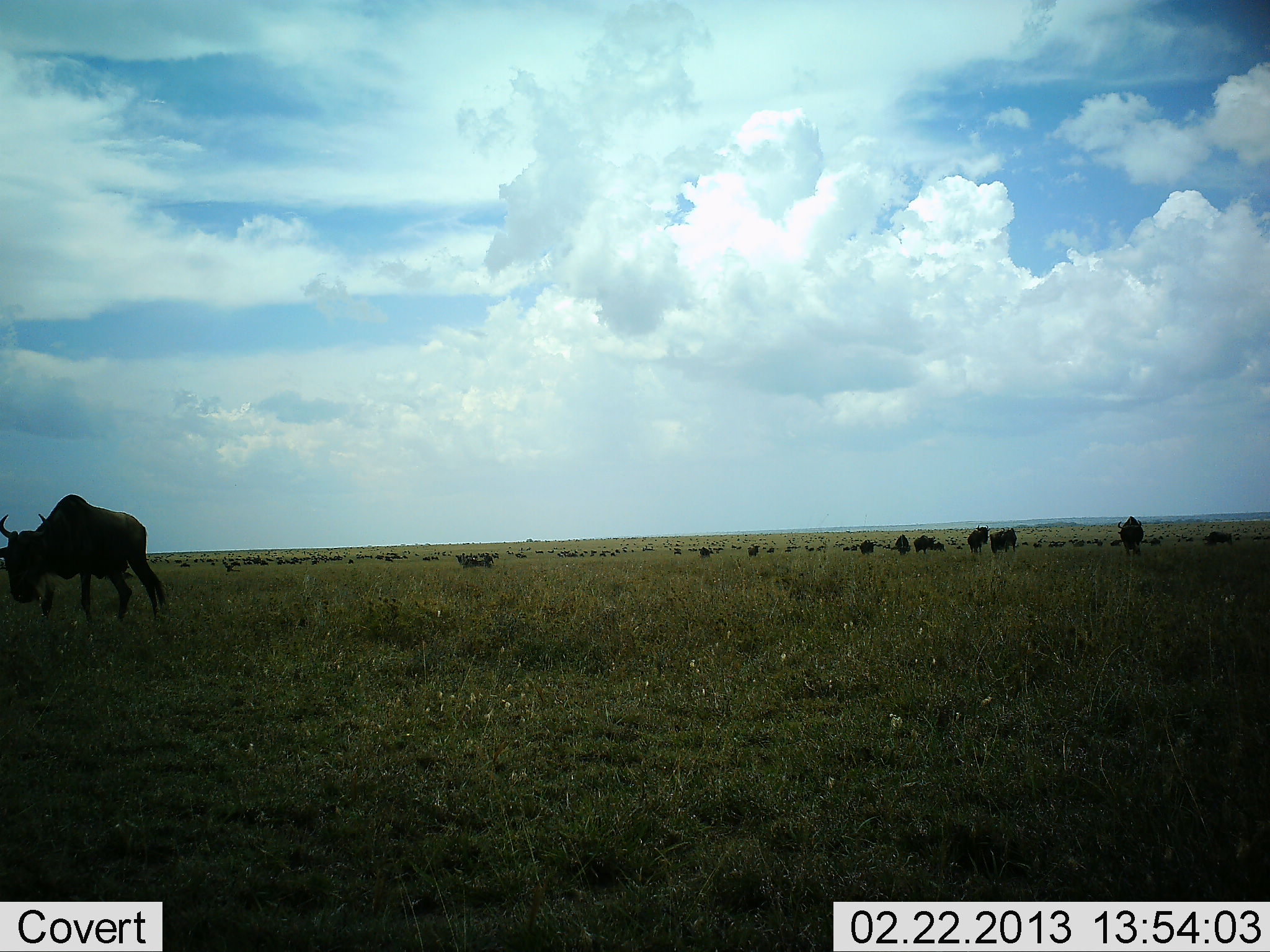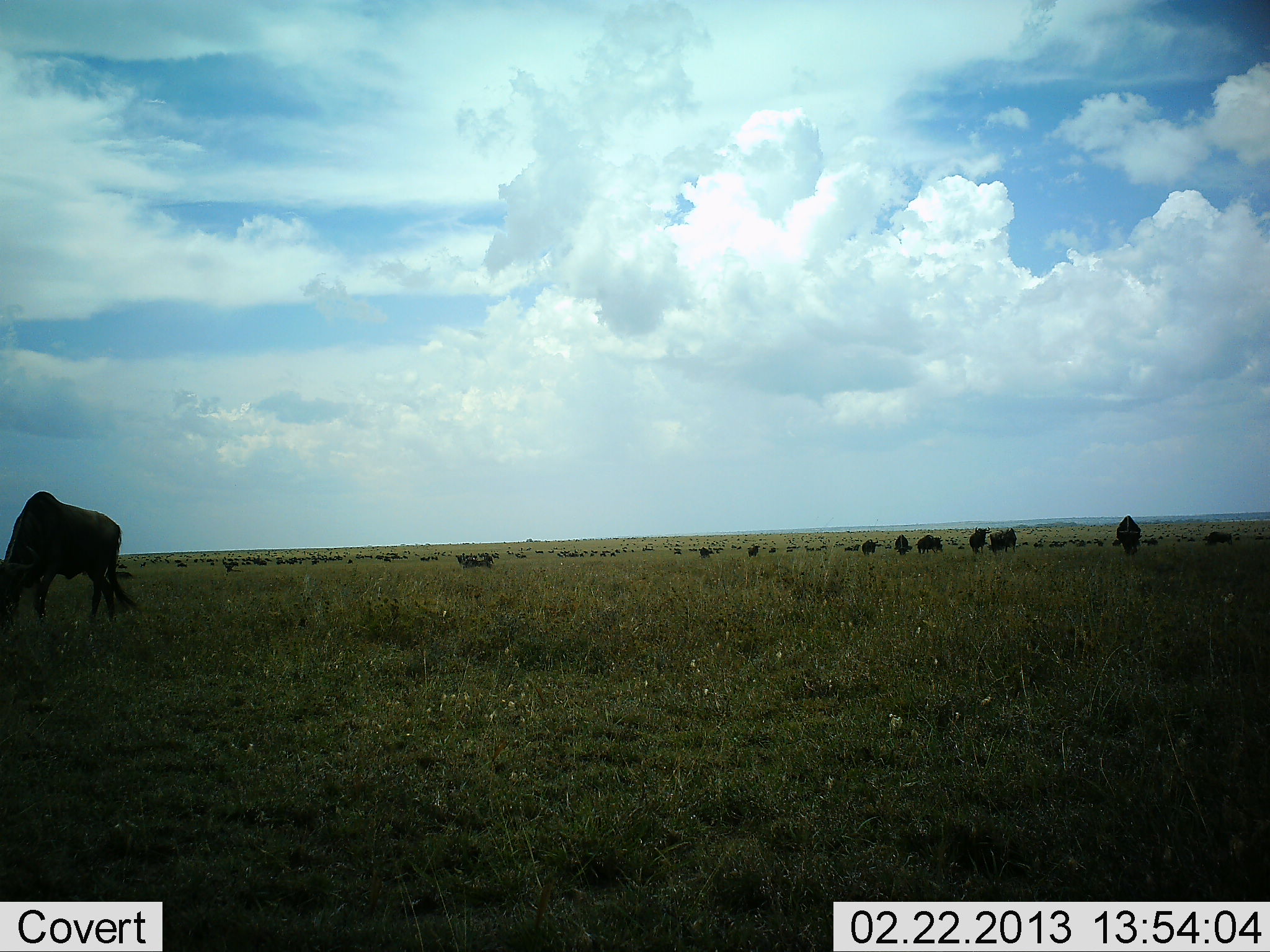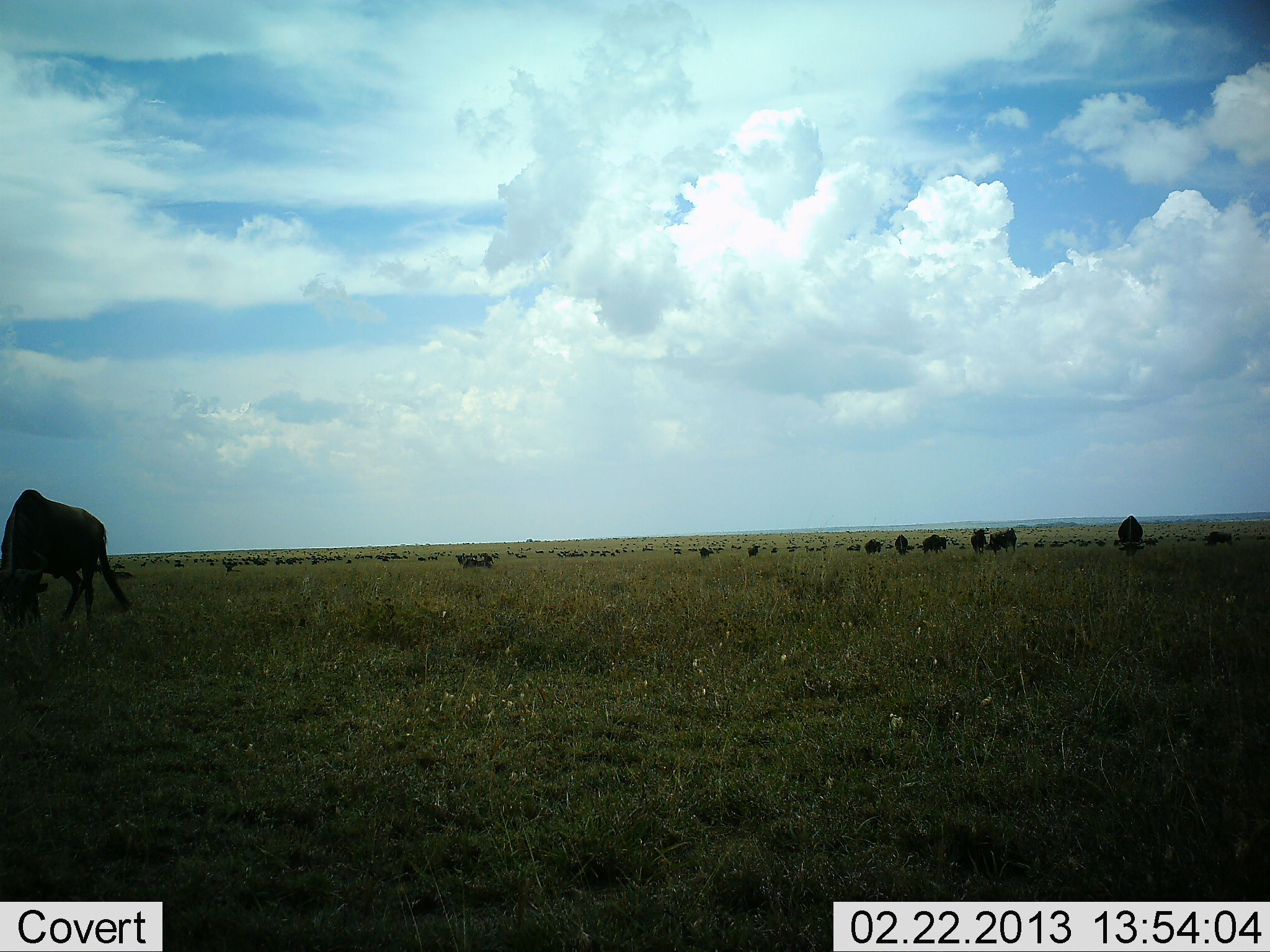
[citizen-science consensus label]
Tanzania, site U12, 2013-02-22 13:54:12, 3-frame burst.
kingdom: Animalia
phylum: Chordata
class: Mammalia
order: Artiodactyla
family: Bovidae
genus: Connochaetes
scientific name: Connochaetes taurinus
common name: blue wildebeest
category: wildebeest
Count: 11-50.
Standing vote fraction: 50%.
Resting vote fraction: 8%.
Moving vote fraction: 46%.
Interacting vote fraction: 4%.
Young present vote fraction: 4%.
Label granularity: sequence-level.